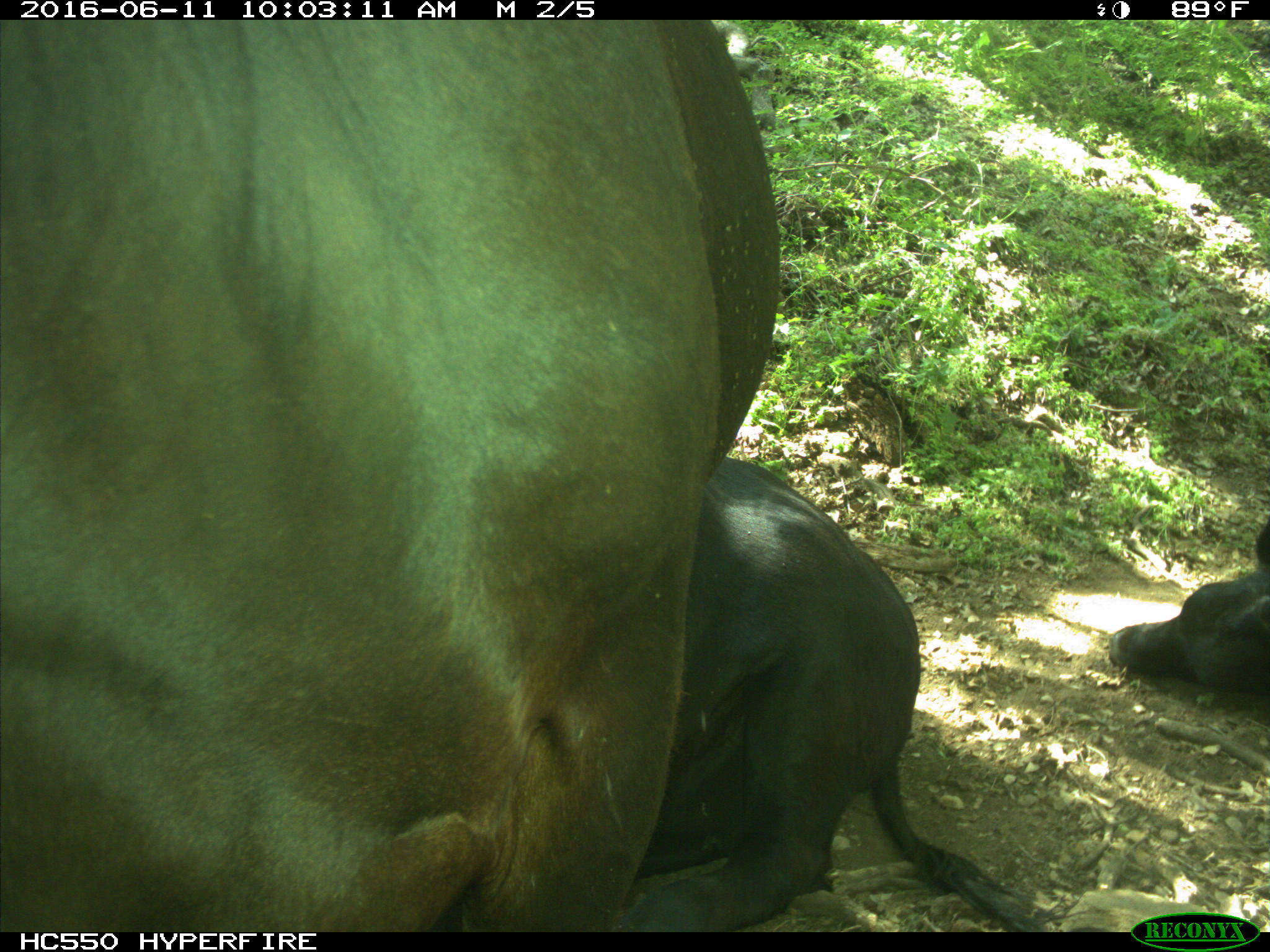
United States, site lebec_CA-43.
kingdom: Animalia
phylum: Chordata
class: Mammalia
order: Artiodactyla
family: Bovidae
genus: Bos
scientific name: Bos taurus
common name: domestic cow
Bos taurus (domestic cow).